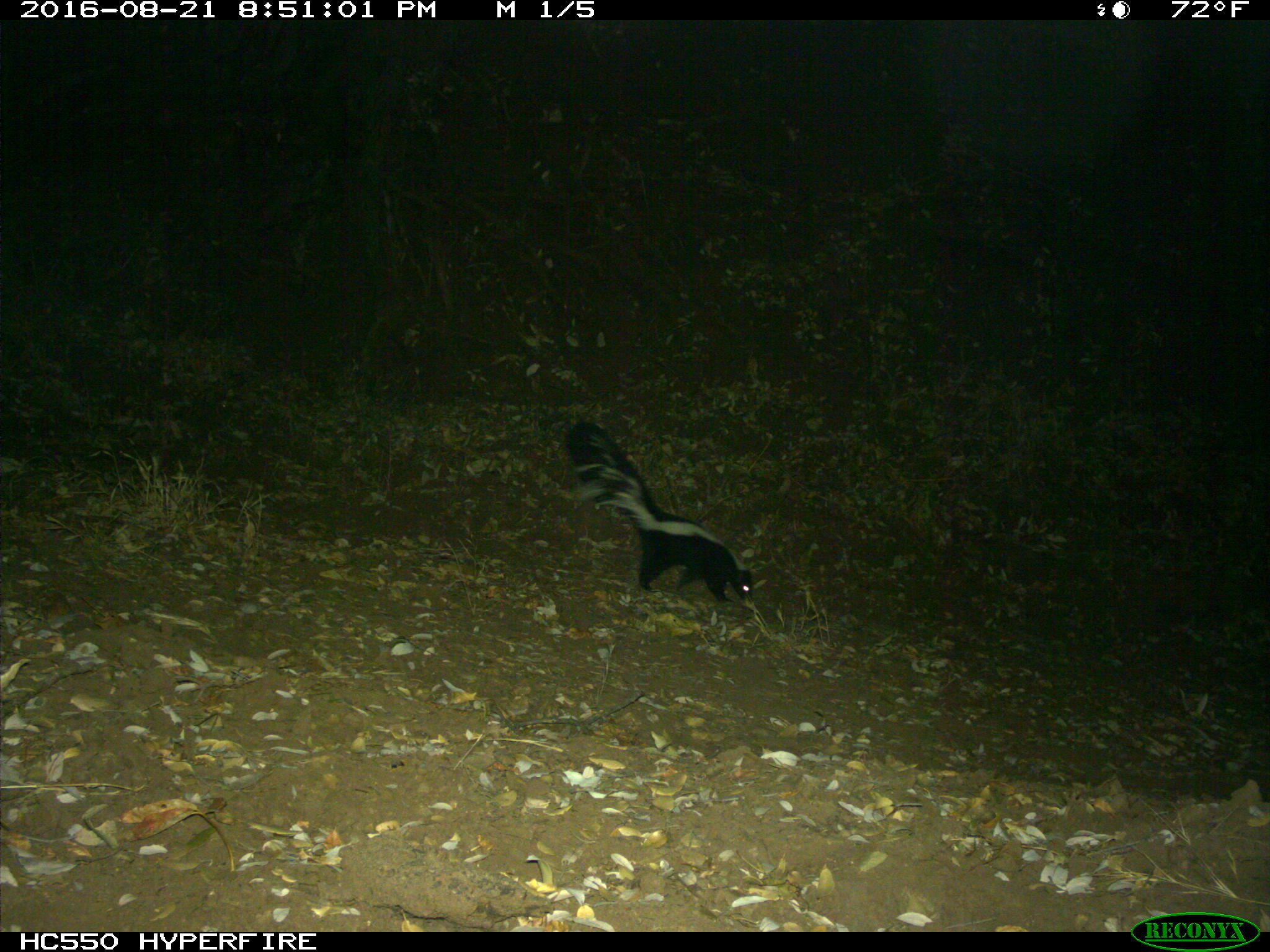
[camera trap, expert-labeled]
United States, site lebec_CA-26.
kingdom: Animalia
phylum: Chordata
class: Mammalia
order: Carnivora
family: Mephitidae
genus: Mephitis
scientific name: Mephitis mephitis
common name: striped skunk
Mephitis mephitis (striped skunk).